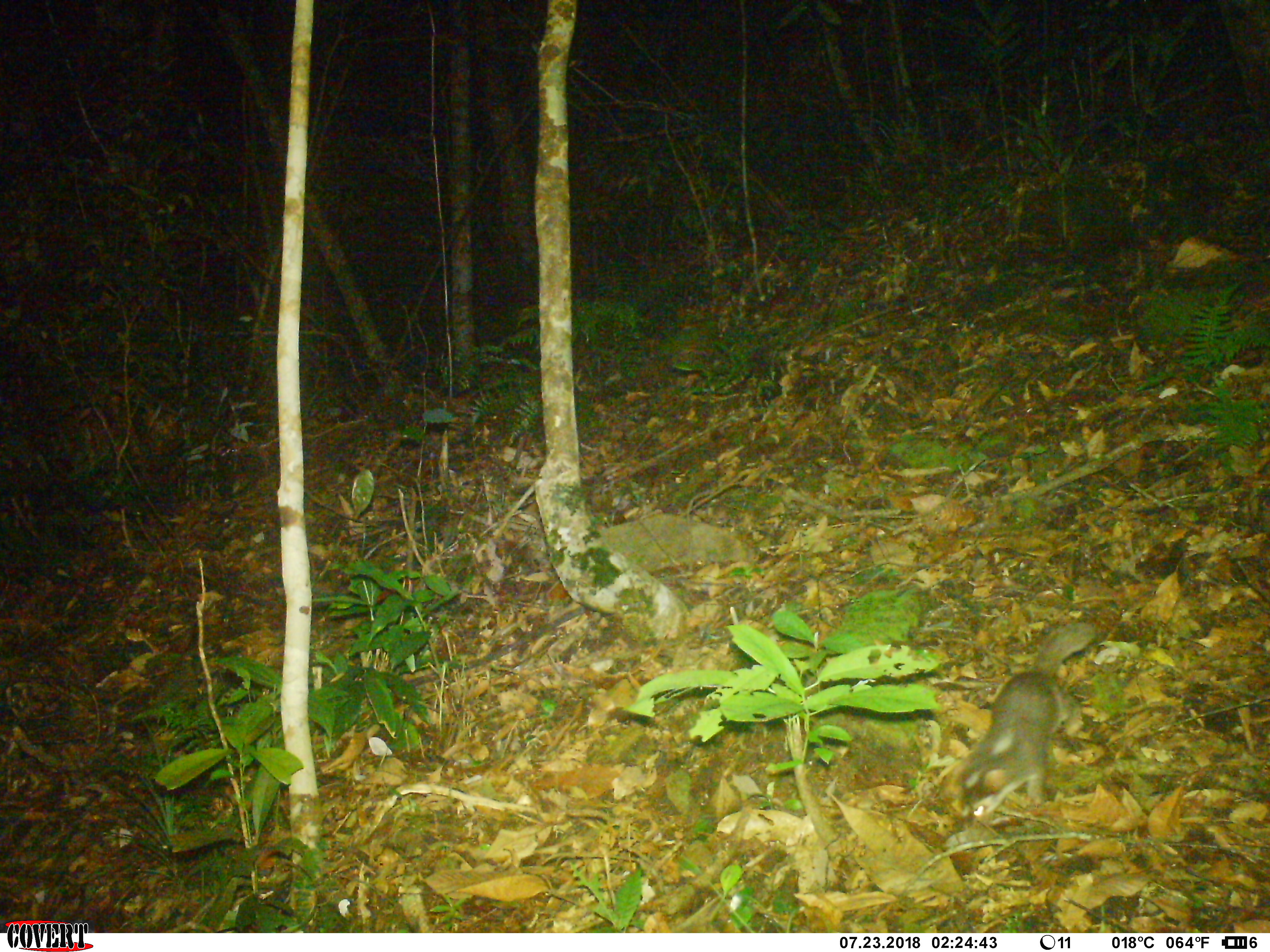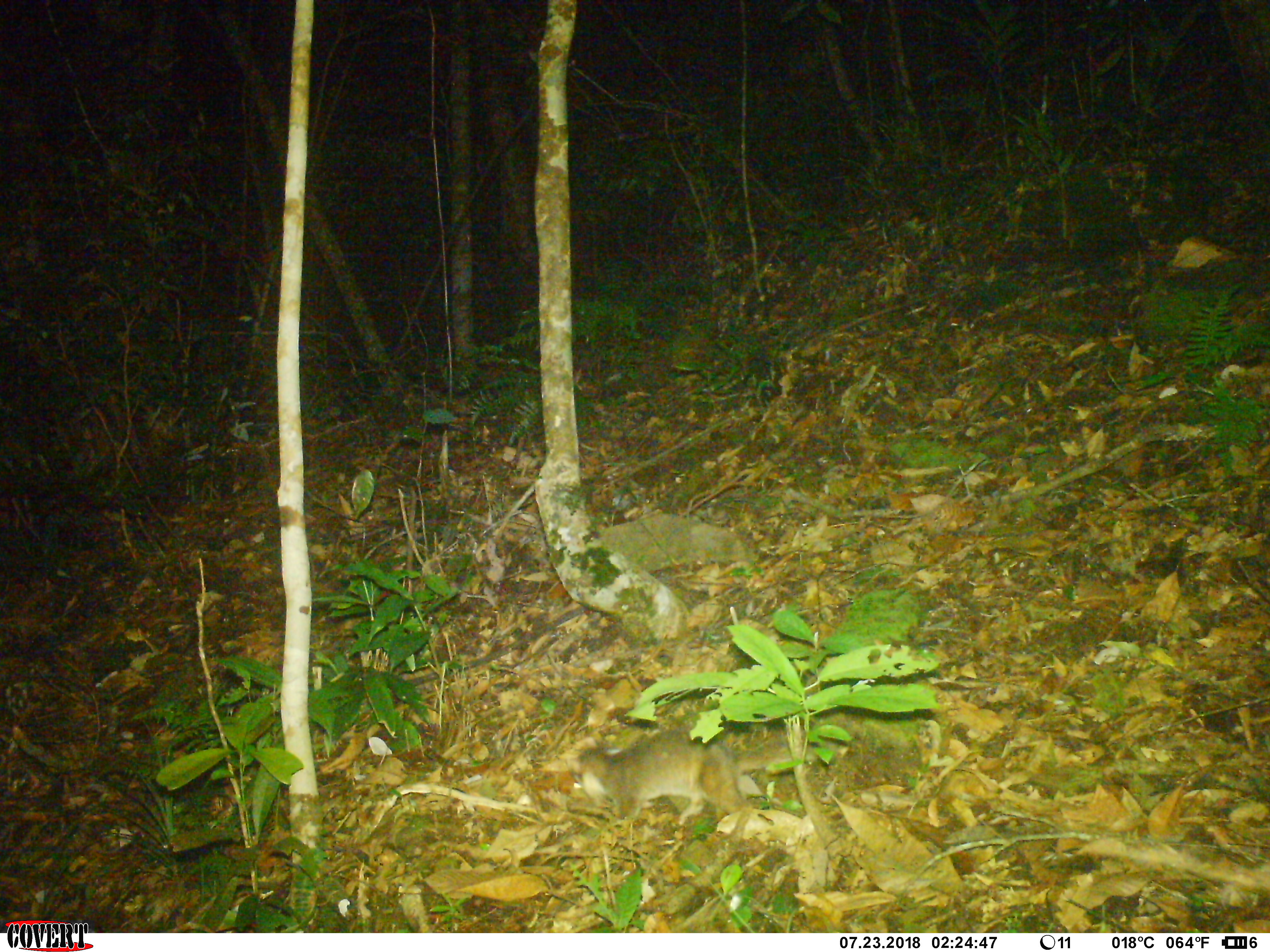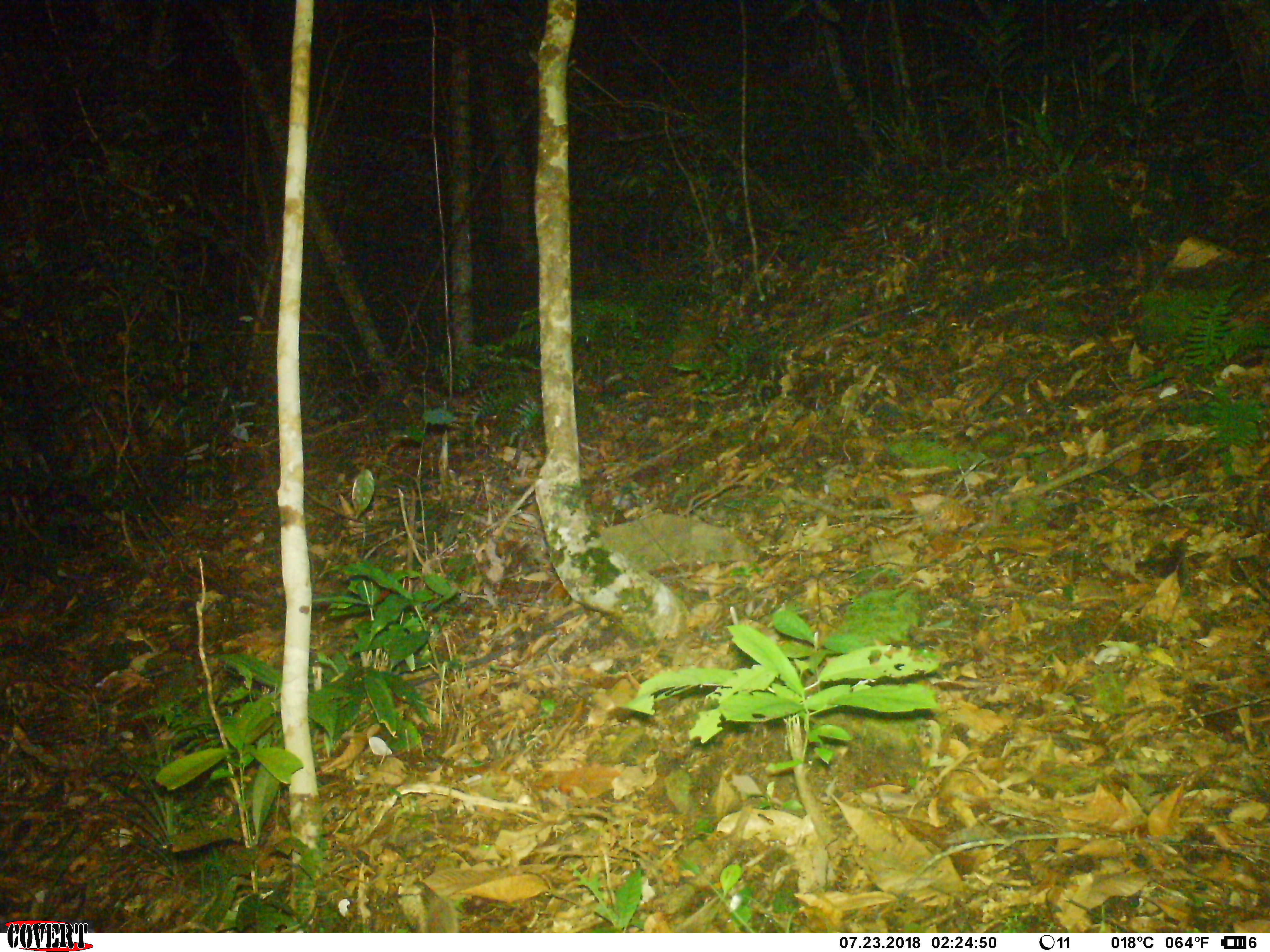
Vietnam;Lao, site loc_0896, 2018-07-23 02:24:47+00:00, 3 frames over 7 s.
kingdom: Animalia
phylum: Chordata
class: Mammalia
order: Carnivora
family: Mustelidae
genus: Melogale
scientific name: Melogale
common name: ferret badger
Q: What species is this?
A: Ferret badger (Melogale).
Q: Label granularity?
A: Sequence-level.